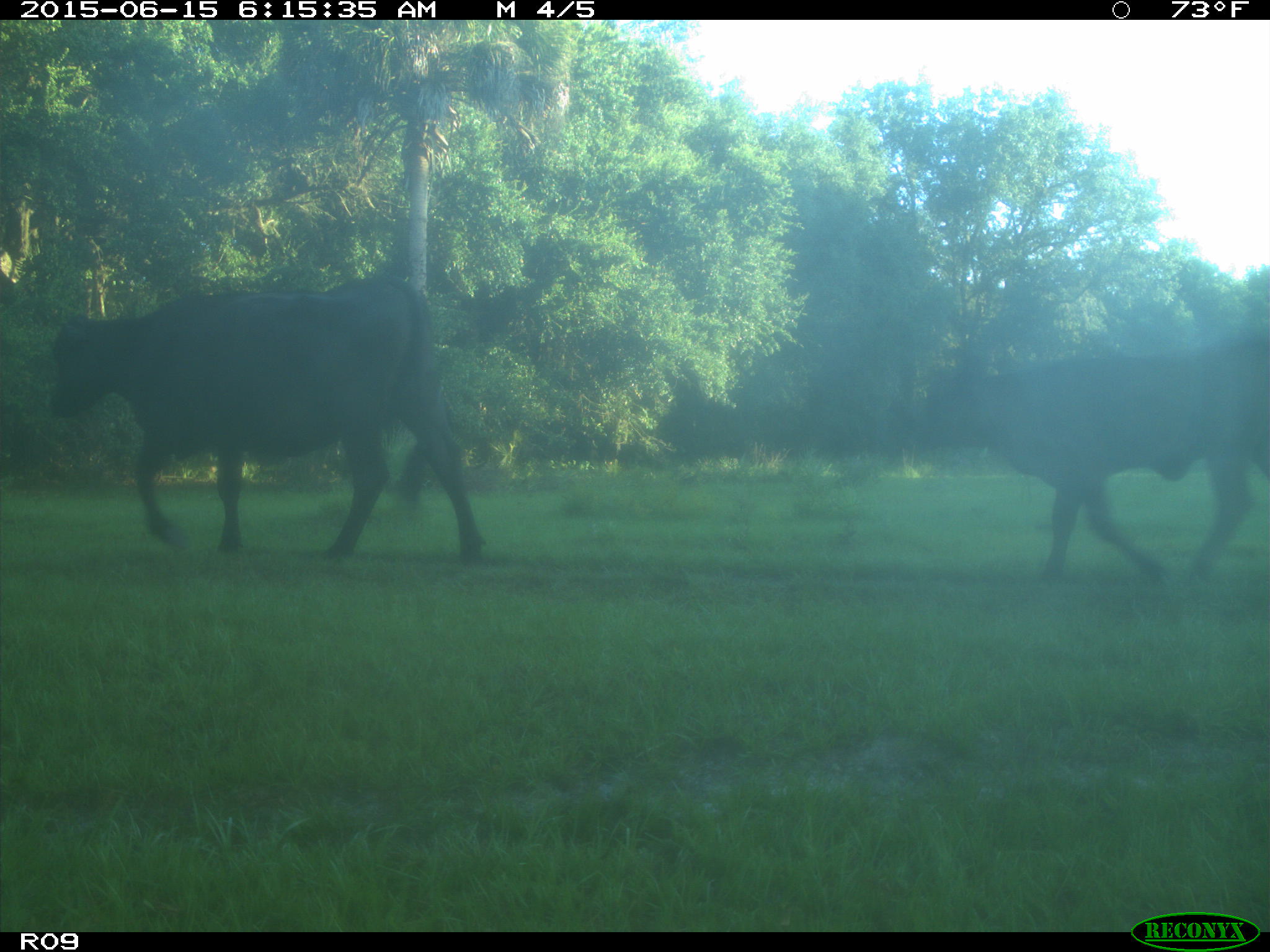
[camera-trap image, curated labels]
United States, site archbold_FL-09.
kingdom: Animalia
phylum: Chordata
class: Mammalia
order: Artiodactyla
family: Bovidae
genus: Bos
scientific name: Bos taurus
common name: domestic cow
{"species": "Bos taurus (domestic cow)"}